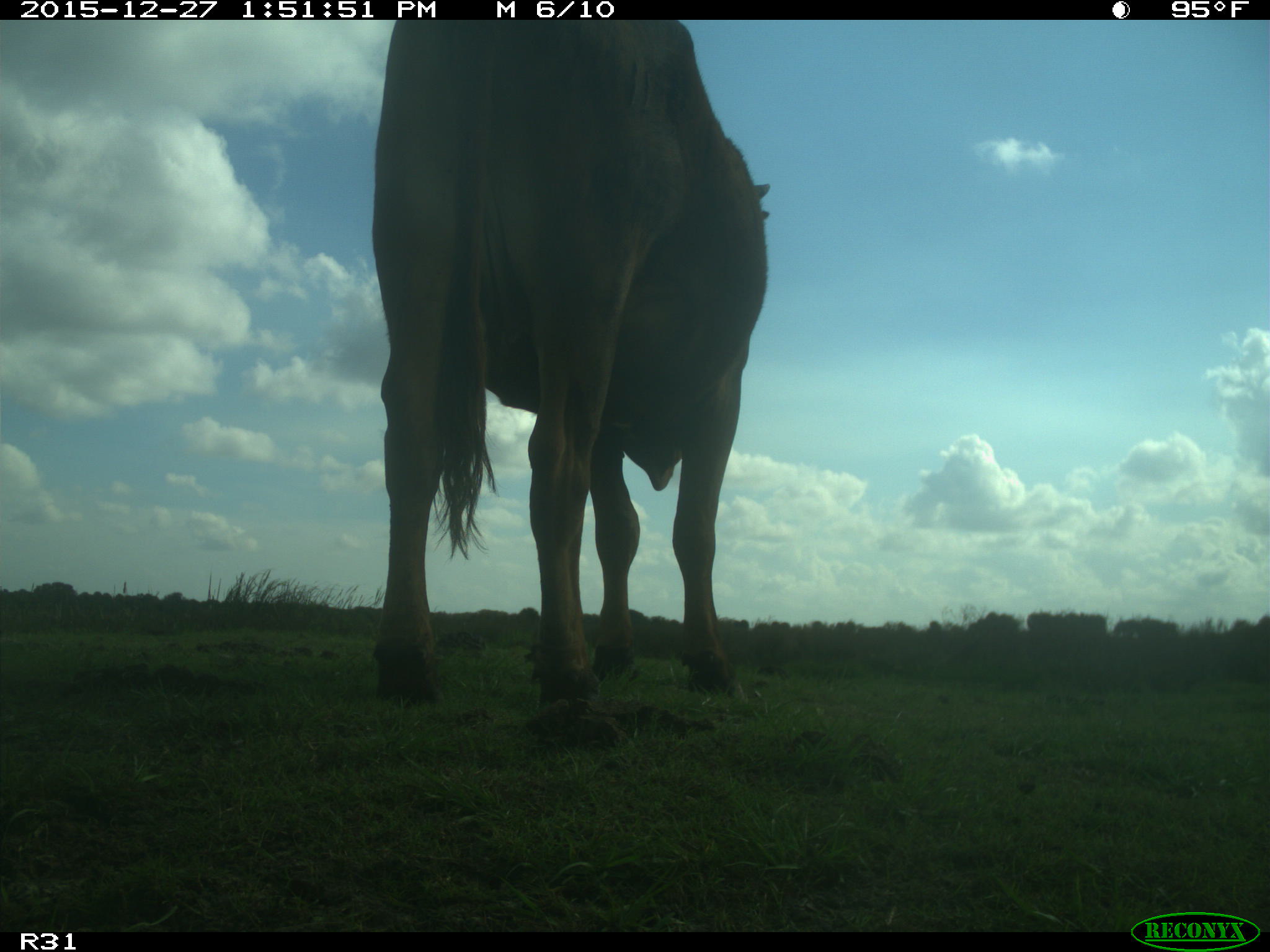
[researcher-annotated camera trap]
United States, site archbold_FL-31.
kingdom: Animalia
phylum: Chordata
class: Mammalia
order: Artiodactyla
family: Bovidae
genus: Bos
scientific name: Bos taurus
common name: domestic cow